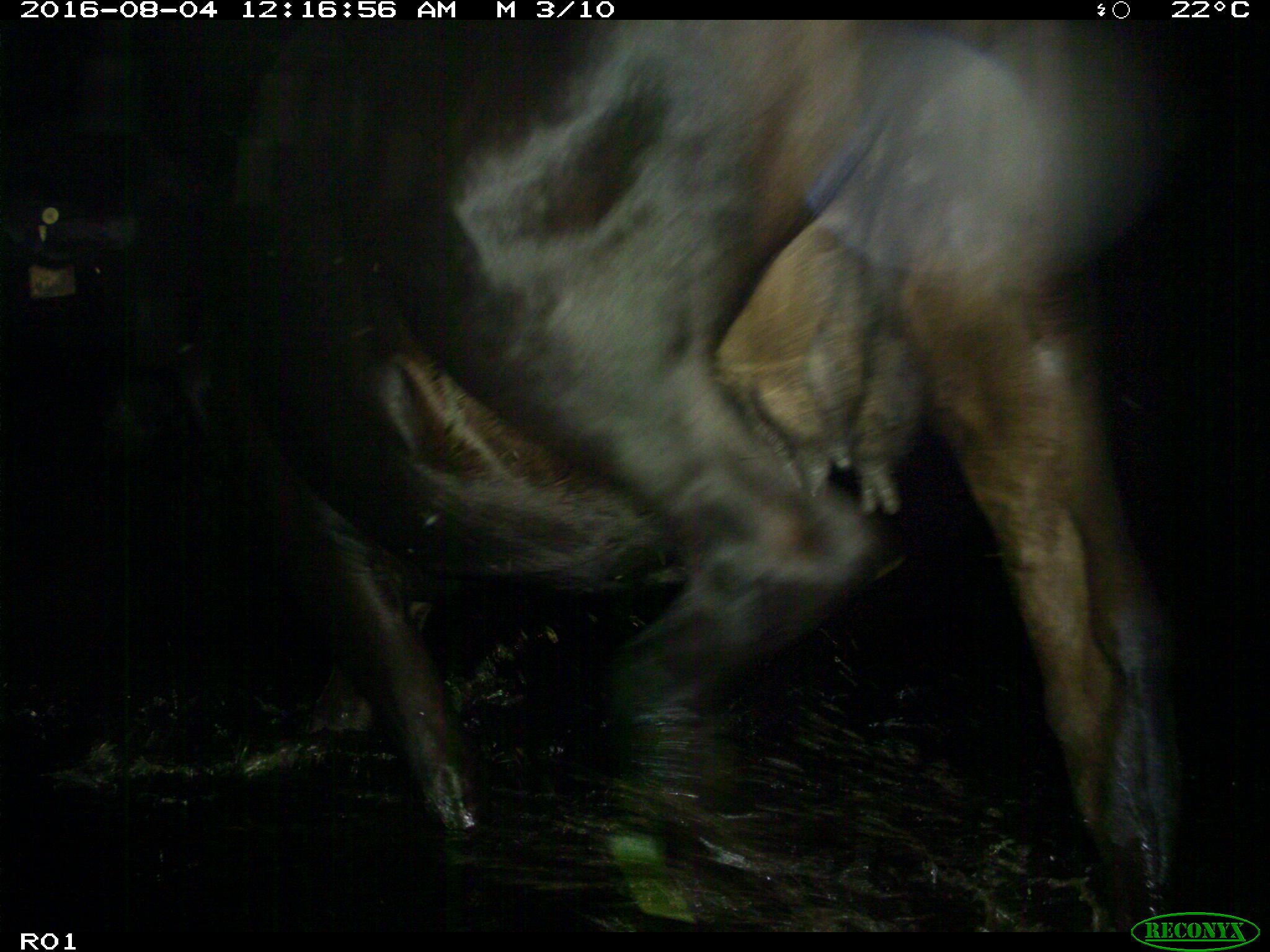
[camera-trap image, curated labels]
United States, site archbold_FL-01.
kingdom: Animalia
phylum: Chordata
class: Mammalia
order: Artiodactyla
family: Bovidae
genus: Bos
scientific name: Bos taurus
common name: domestic cow